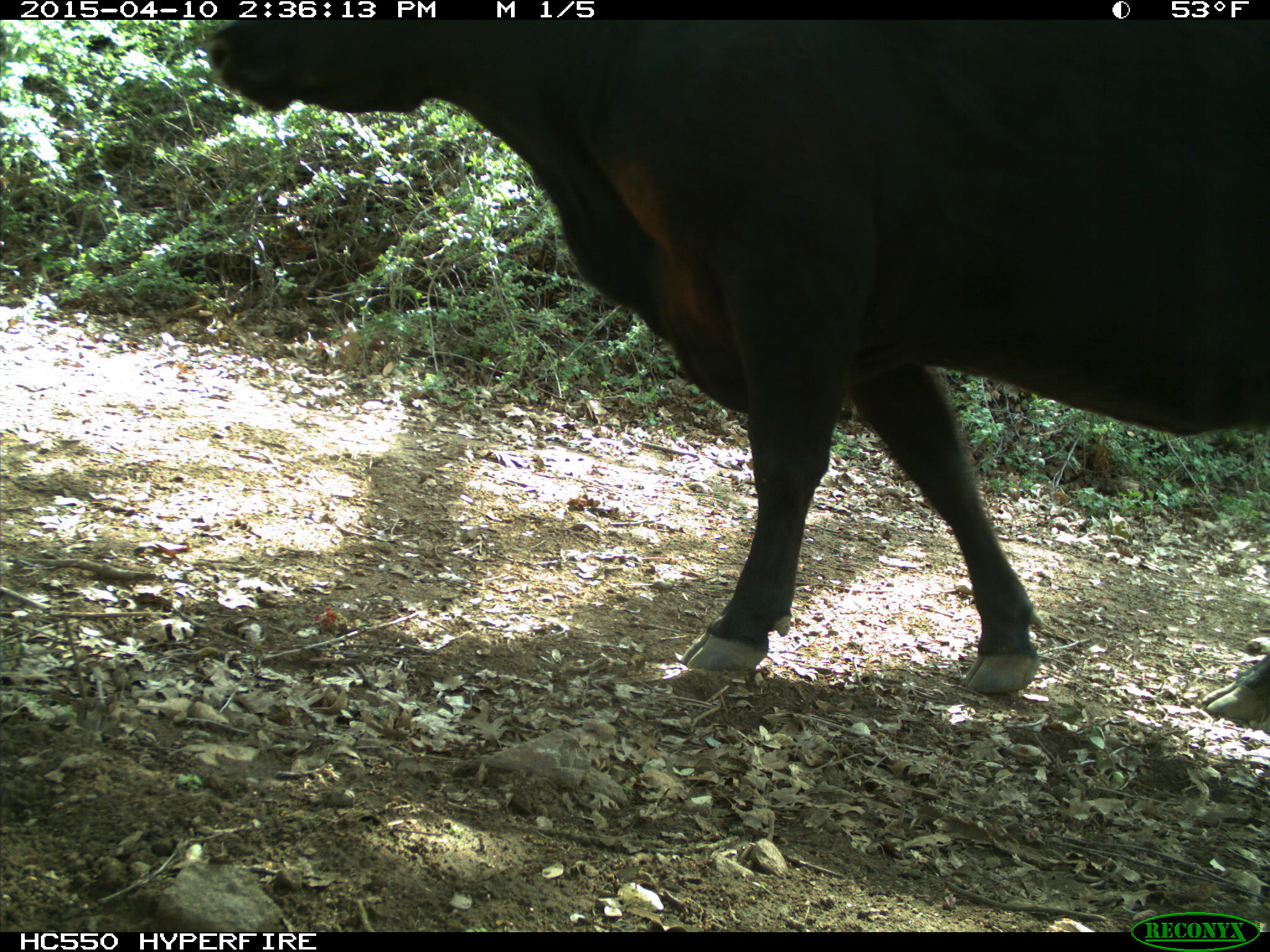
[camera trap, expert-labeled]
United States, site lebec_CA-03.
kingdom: Animalia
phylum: Chordata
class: Mammalia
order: Artiodactyla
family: Bovidae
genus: Bos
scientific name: Bos taurus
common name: domestic cow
Bos taurus (domestic cow).